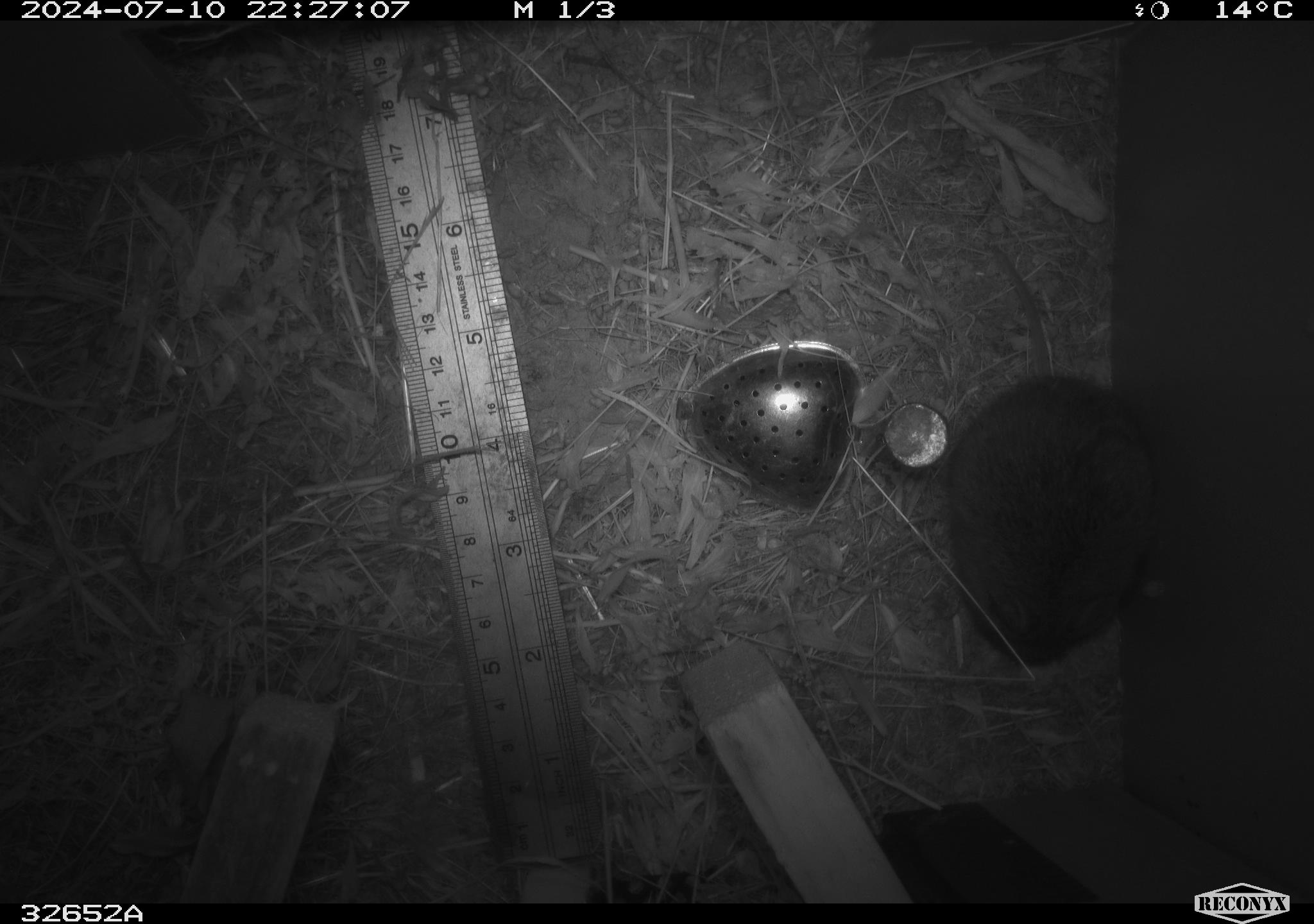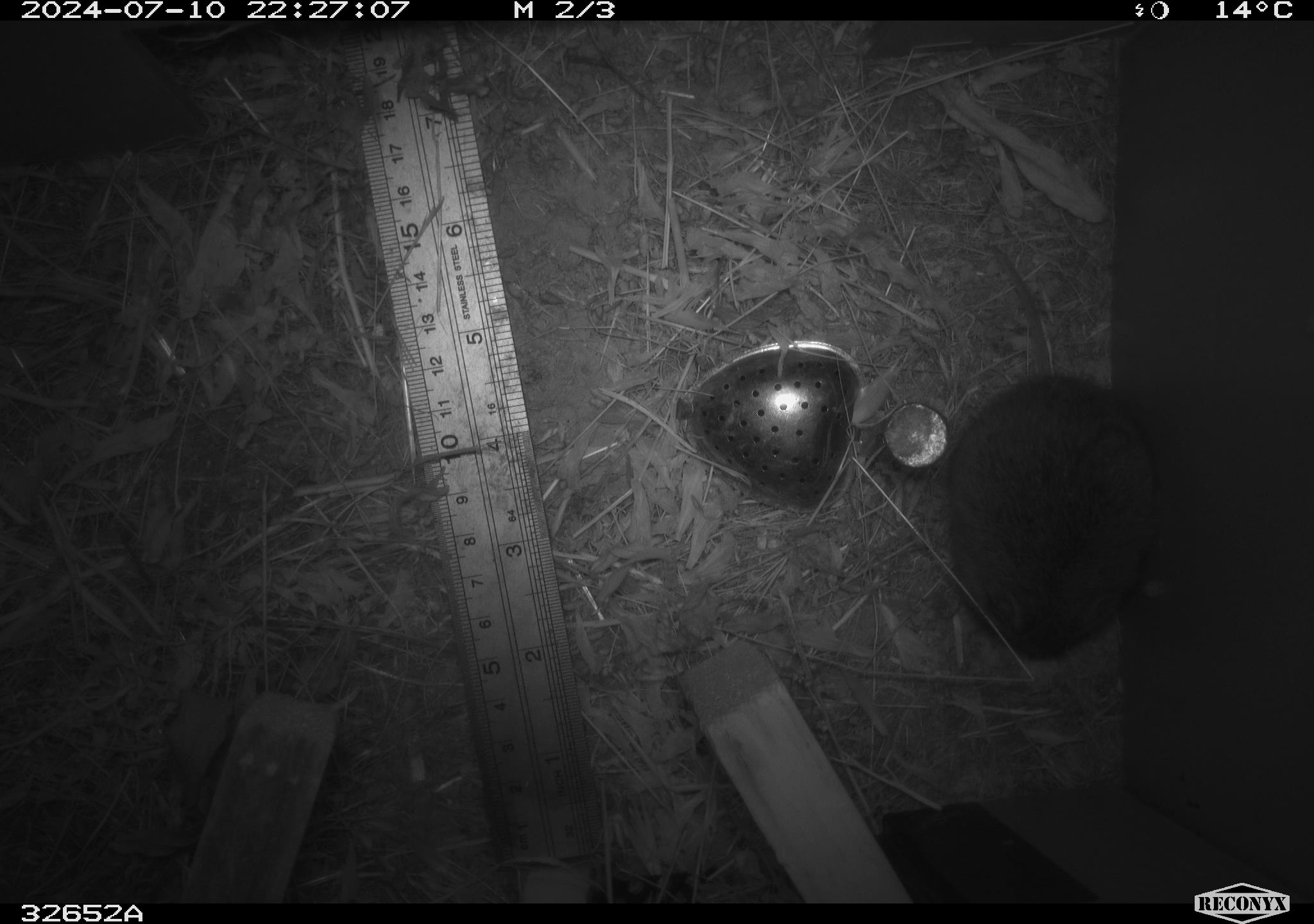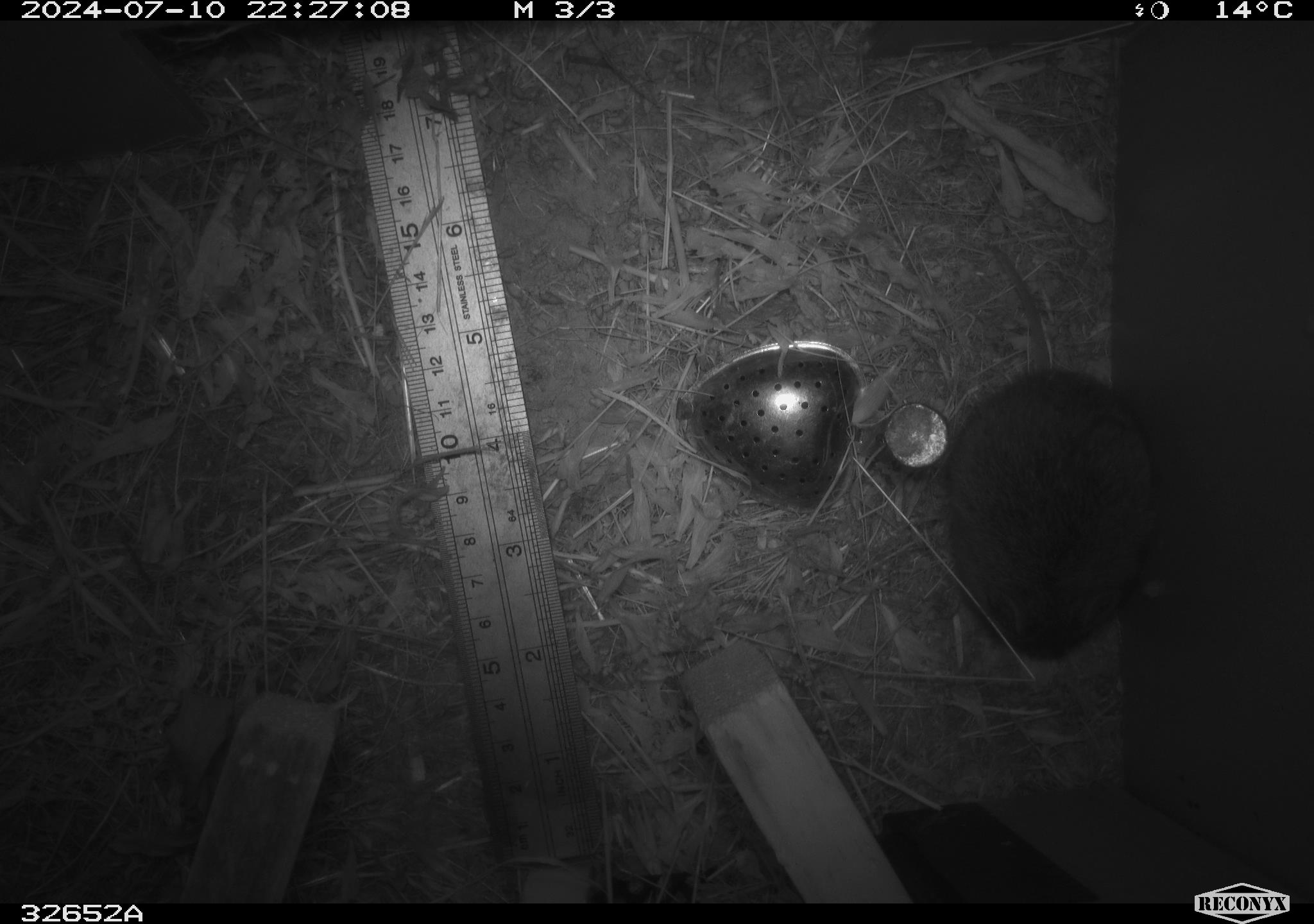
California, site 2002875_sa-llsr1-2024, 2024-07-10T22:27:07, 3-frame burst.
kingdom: Animalia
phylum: Chordata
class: Mammalia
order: Rodentia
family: Cricetidae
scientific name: Arvicolinae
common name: voles, lemmings, and muskrats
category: arvicolinae subfamily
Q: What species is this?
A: Arvicolinae subfamily (voles, lemmings, and muskrats) (Arvicolinae).